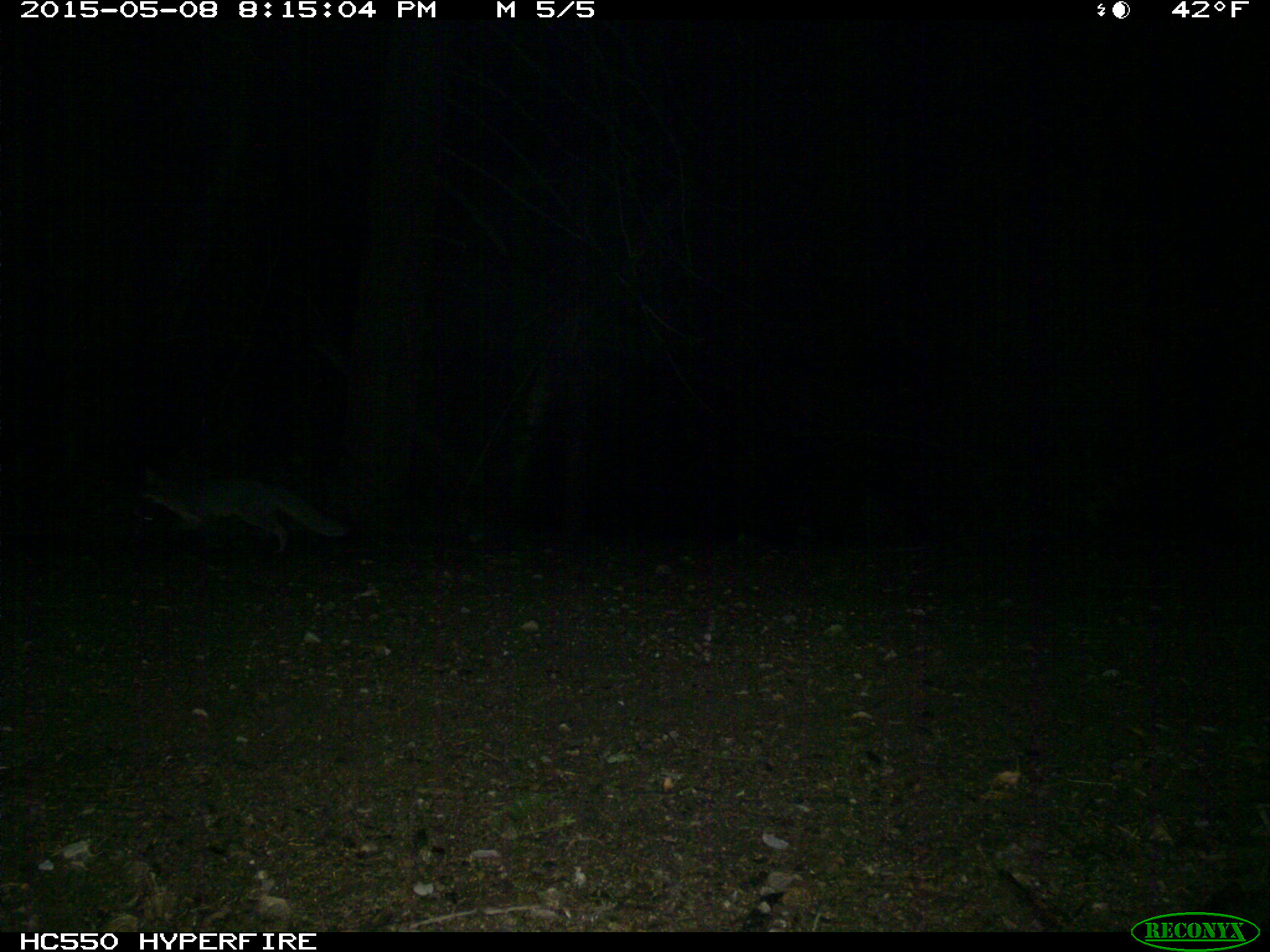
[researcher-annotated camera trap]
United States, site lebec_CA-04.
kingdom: Animalia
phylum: Chordata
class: Mammalia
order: Carnivora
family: Canidae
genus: Urocyon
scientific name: Urocyon cinereoargenteus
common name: gray fox